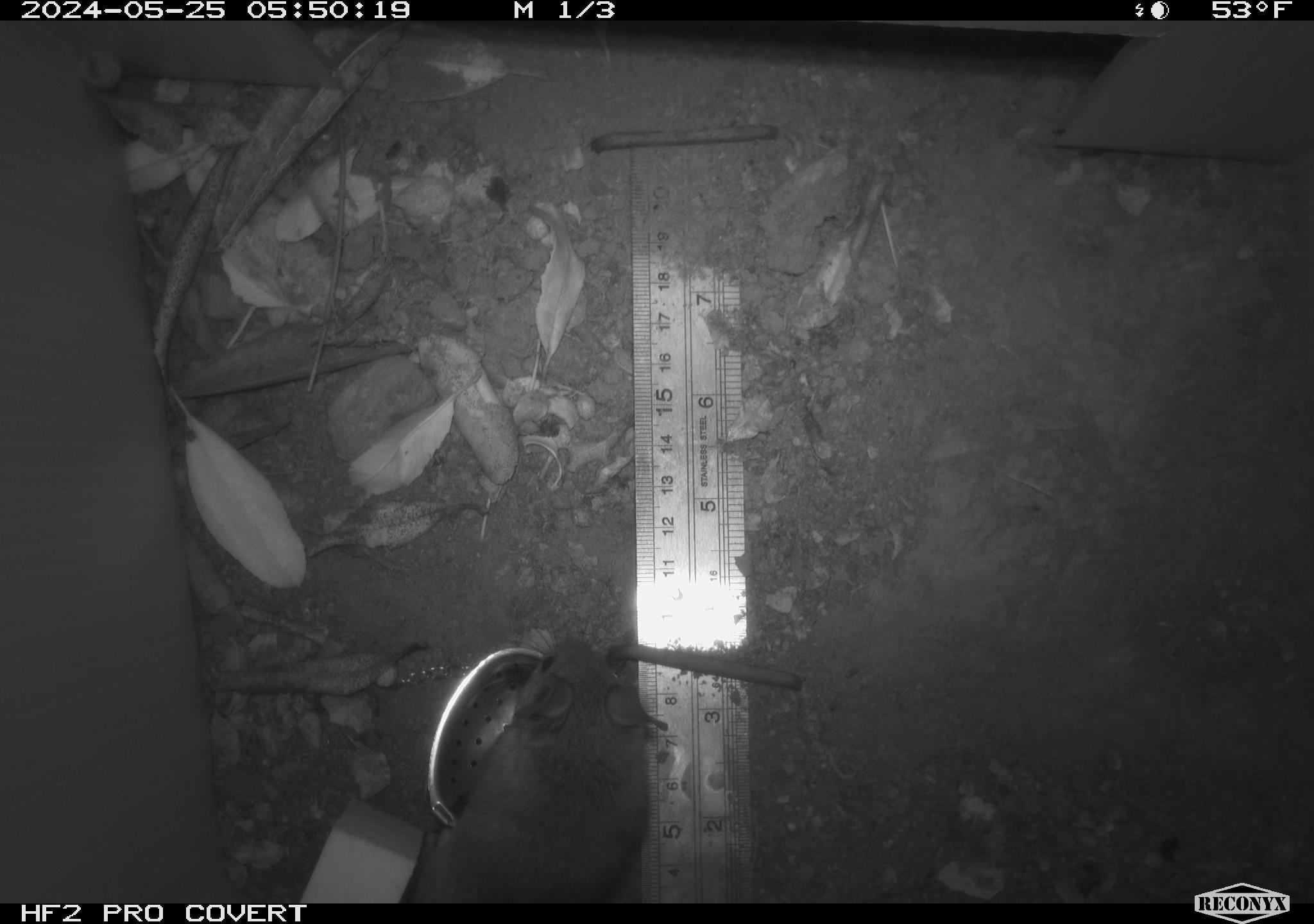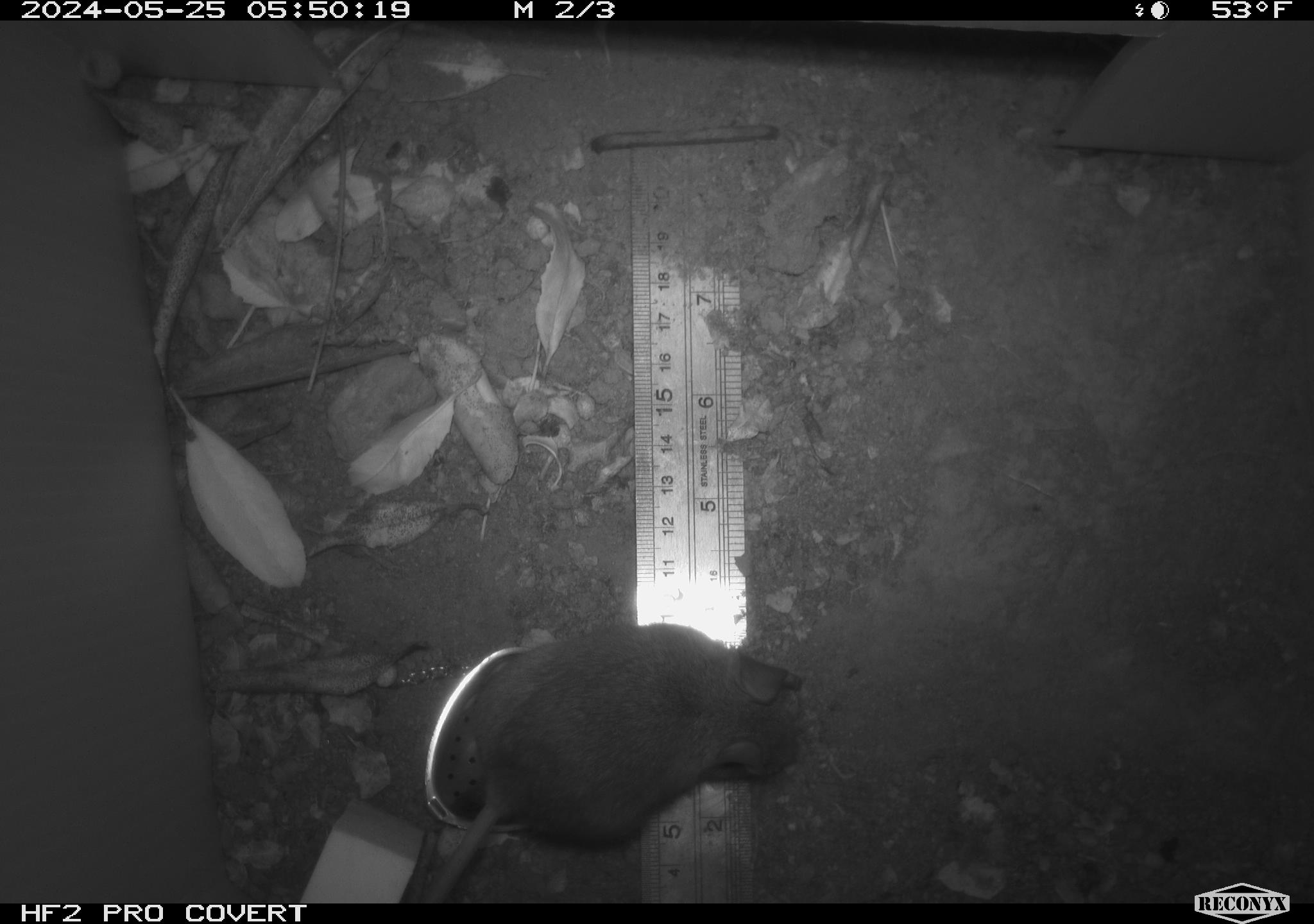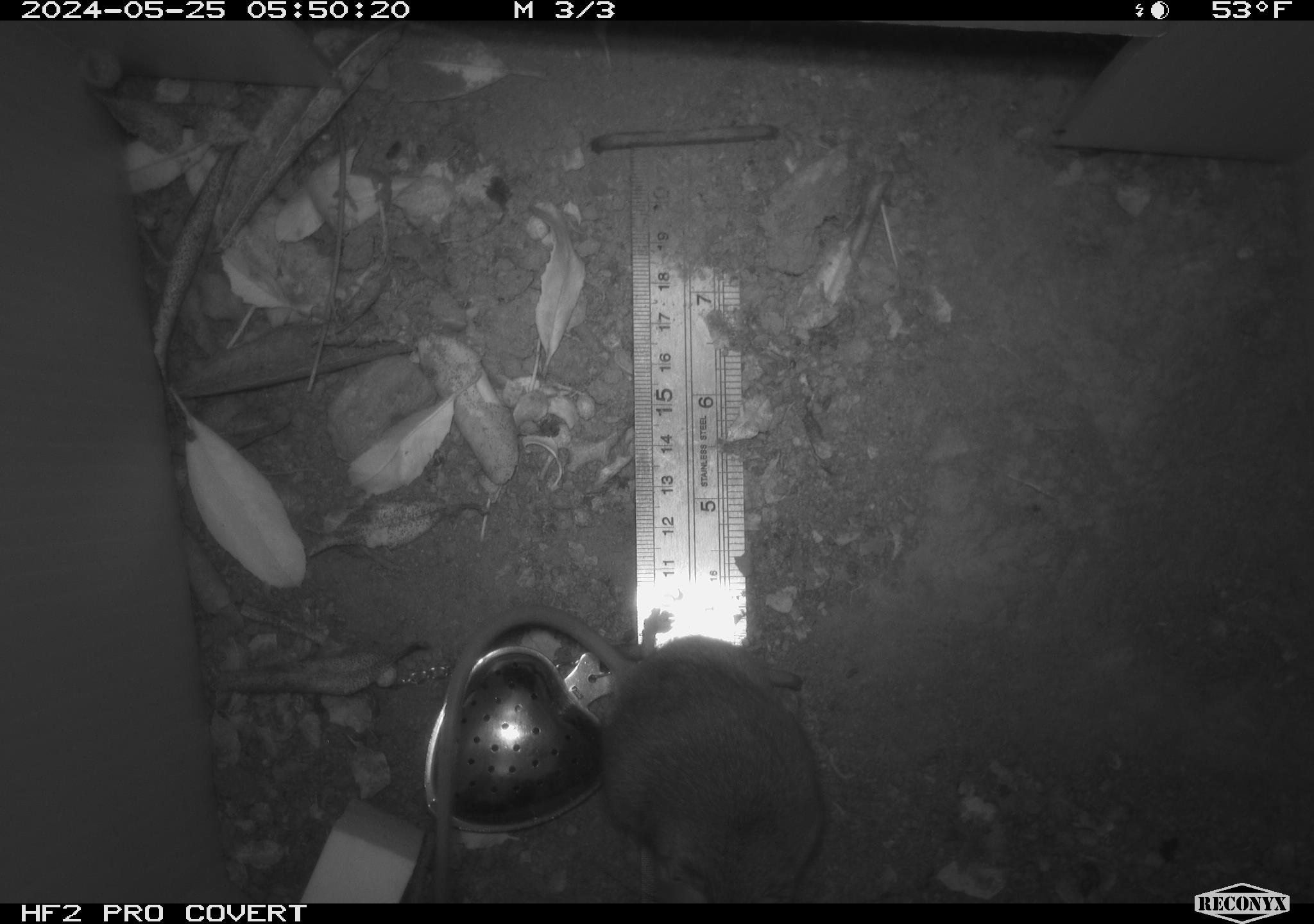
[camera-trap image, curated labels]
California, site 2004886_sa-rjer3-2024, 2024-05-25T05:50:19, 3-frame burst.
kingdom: Animalia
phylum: Chordata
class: Mammalia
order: Rodentia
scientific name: Rodentia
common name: mouse species